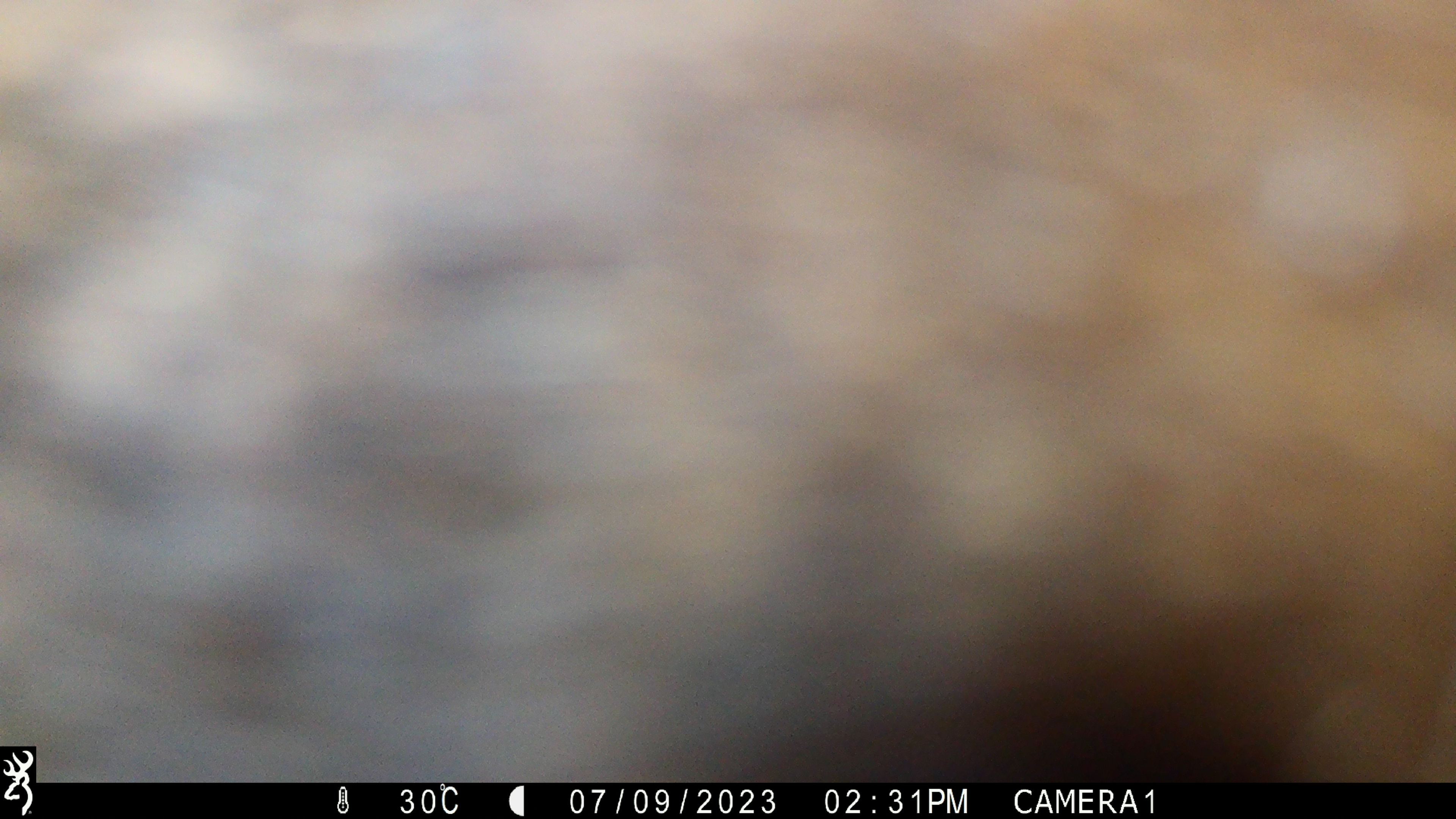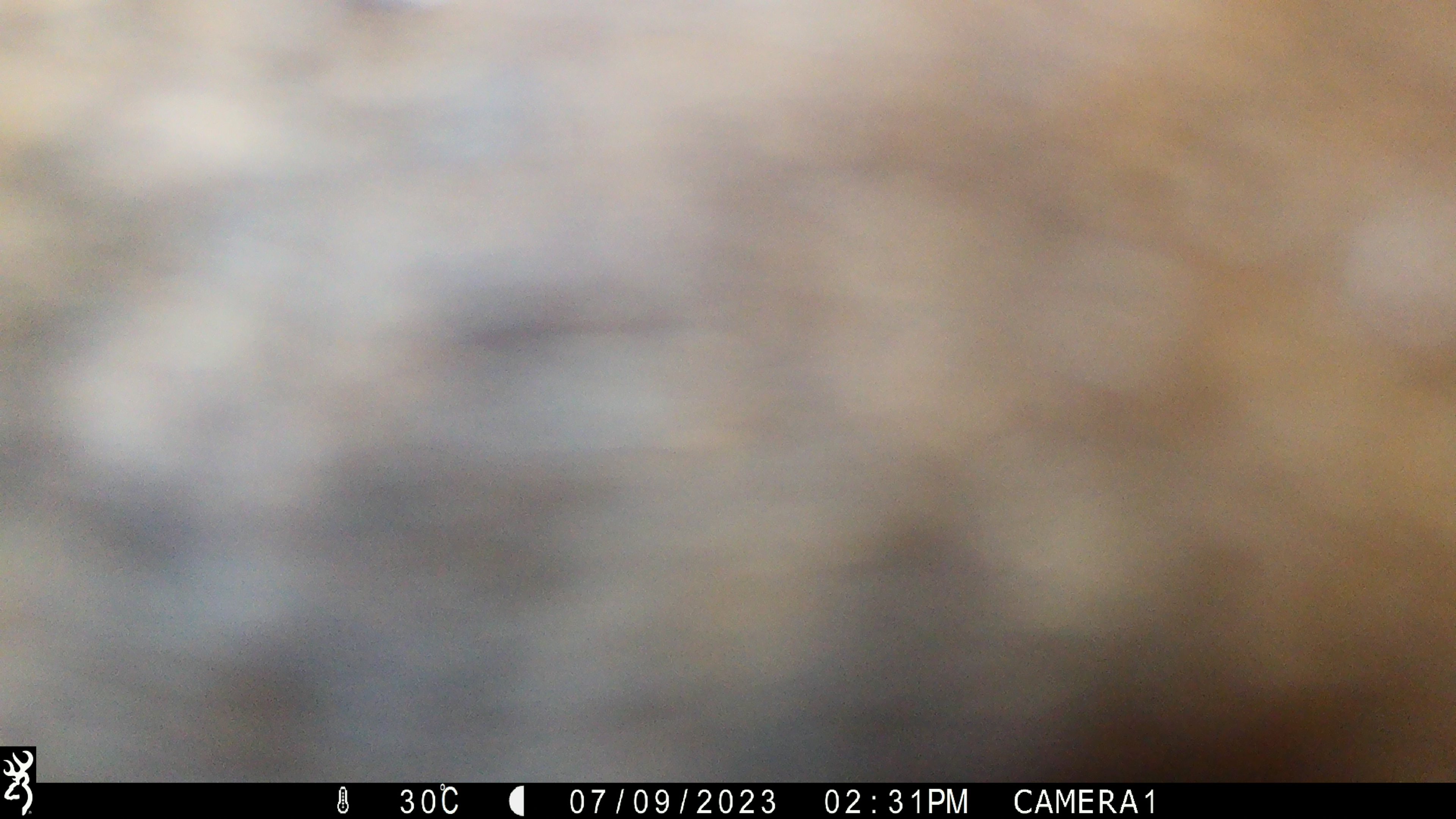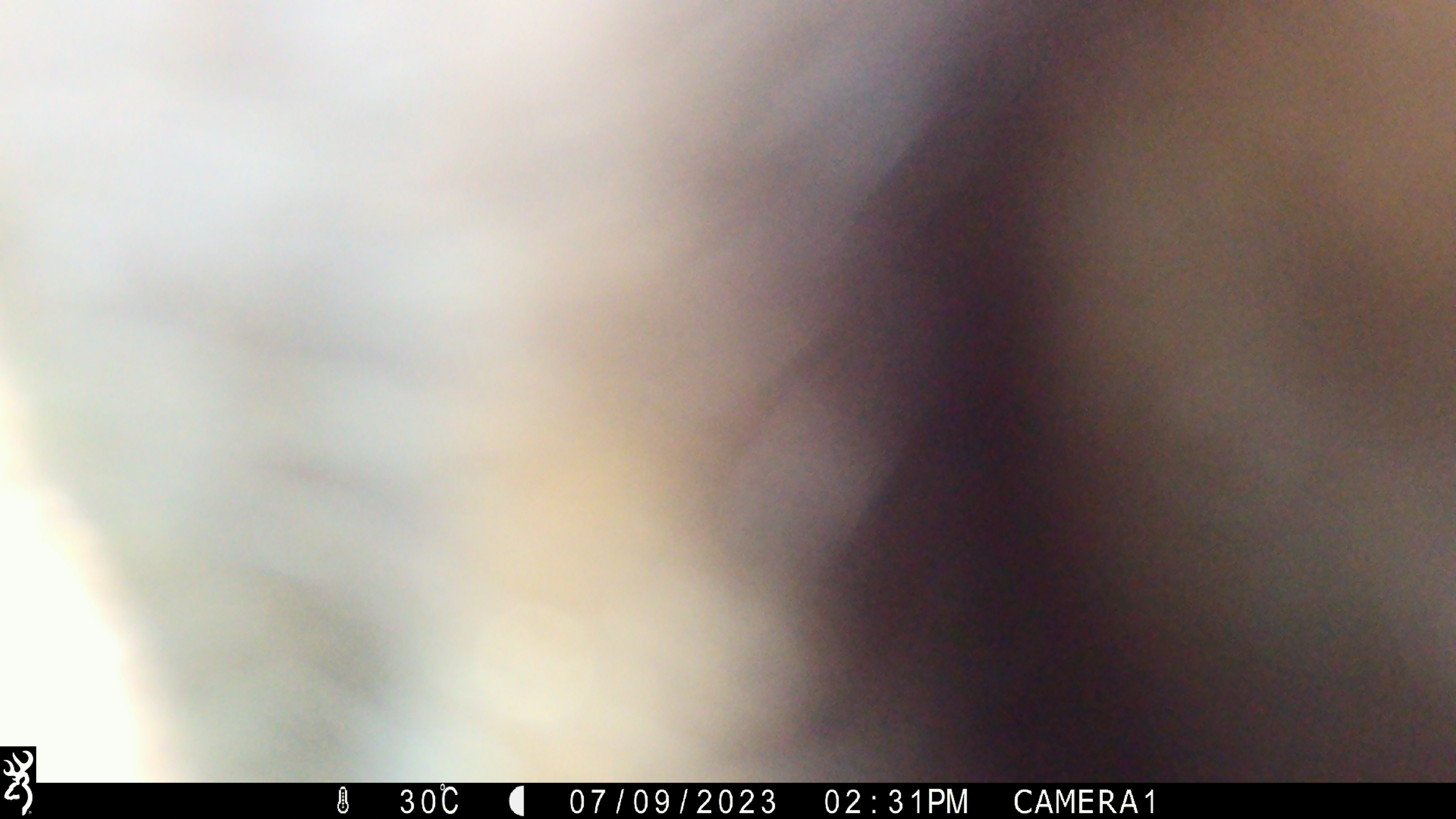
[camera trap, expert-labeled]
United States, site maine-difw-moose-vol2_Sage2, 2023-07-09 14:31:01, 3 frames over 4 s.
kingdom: Animalia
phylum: Chordata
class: Mammalia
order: Artiodactyla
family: Cervidae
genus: Alces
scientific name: Alces alces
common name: moose